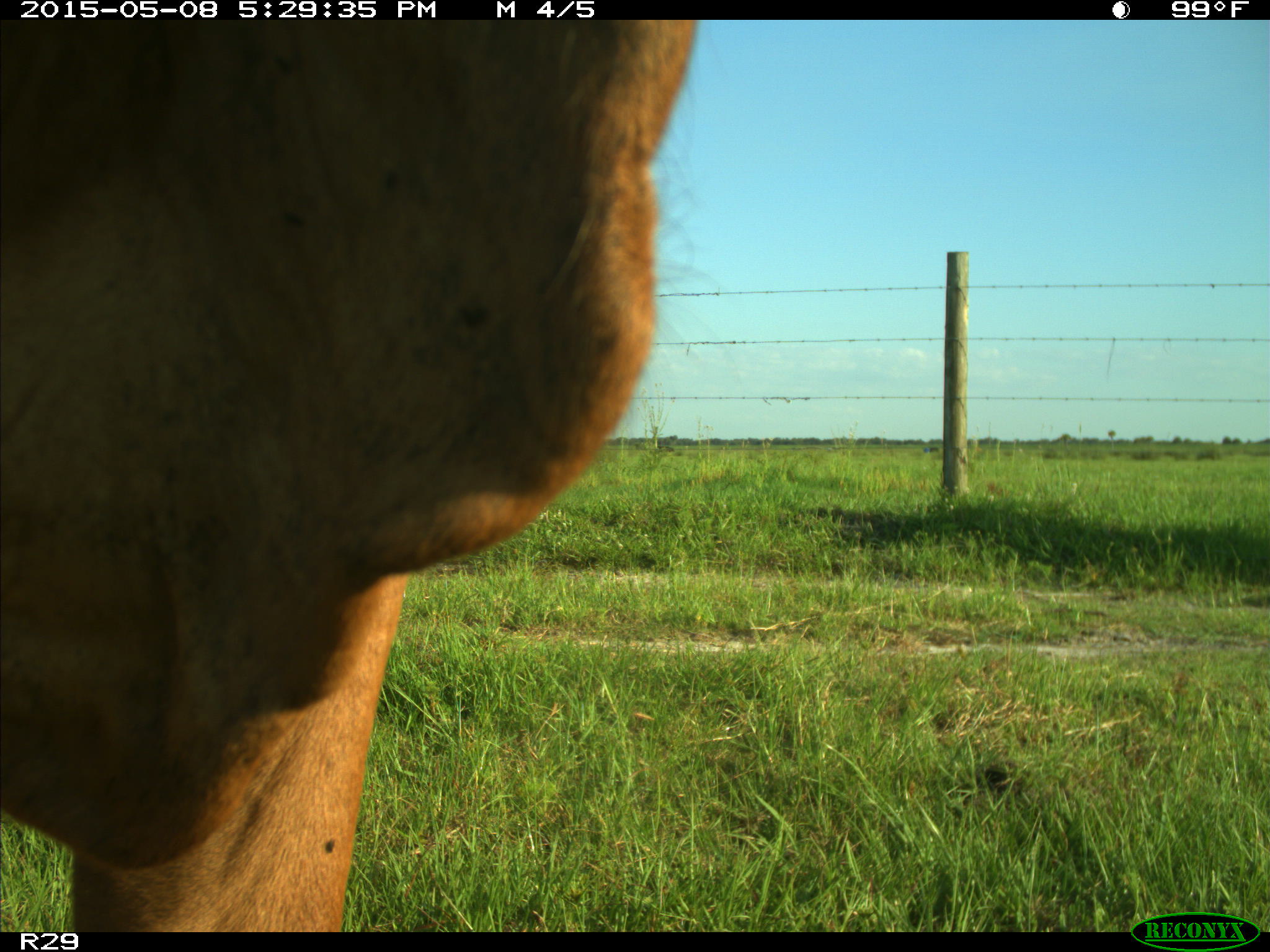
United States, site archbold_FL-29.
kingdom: Animalia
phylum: Chordata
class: Mammalia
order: Artiodactyla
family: Bovidae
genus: Bos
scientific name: Bos taurus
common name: domestic cow